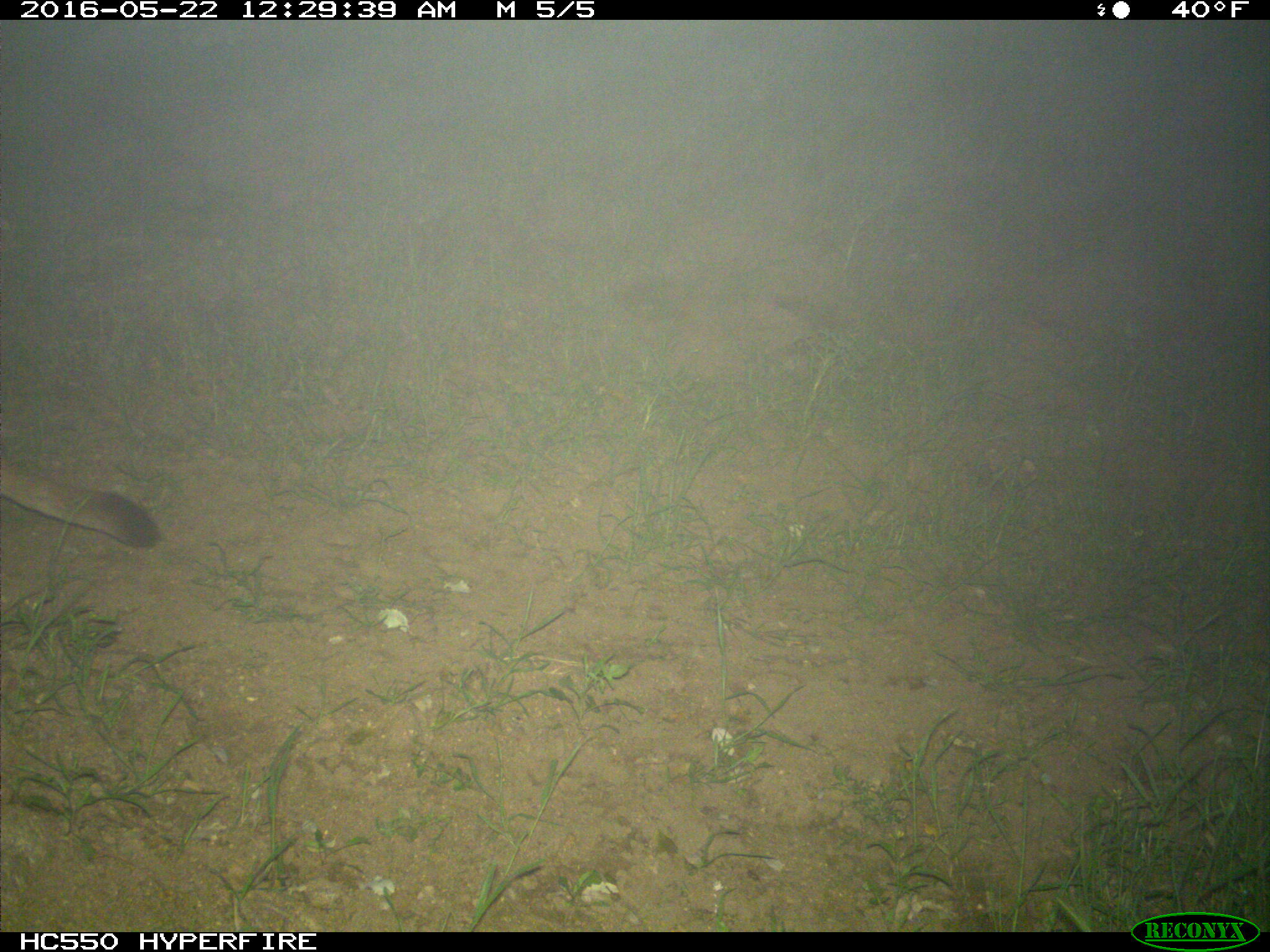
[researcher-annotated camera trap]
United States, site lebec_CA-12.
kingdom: Animalia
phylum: Chordata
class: Mammalia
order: Carnivora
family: Felidae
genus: Puma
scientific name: Puma concolor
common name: mountain lion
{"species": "Puma concolor (mountain lion)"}